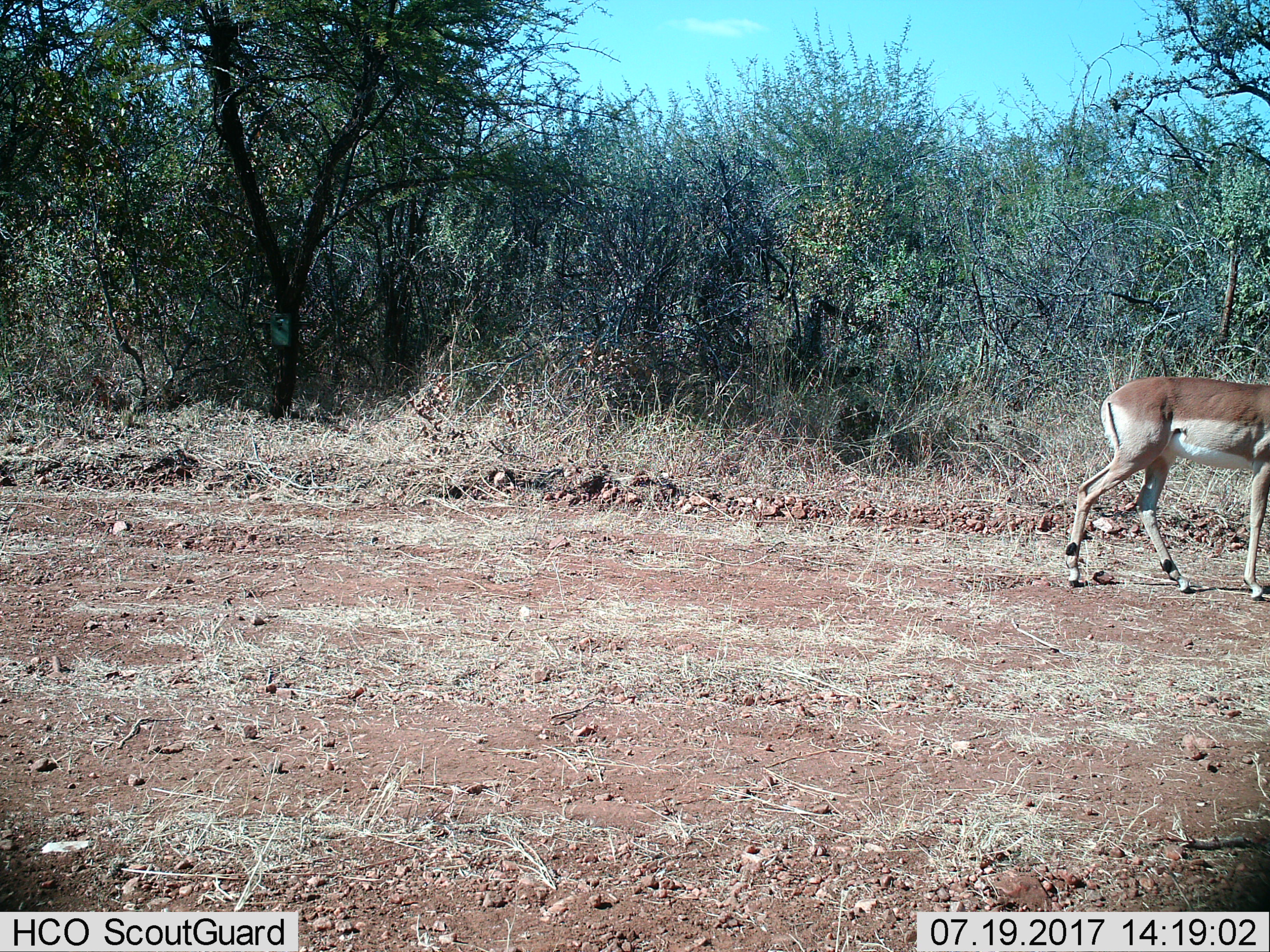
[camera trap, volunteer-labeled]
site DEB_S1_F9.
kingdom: Animalia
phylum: Chordata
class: Mammalia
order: Artiodactyla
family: Bovidae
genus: Aepyceros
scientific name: Aepyceros melampus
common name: impala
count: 1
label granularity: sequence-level